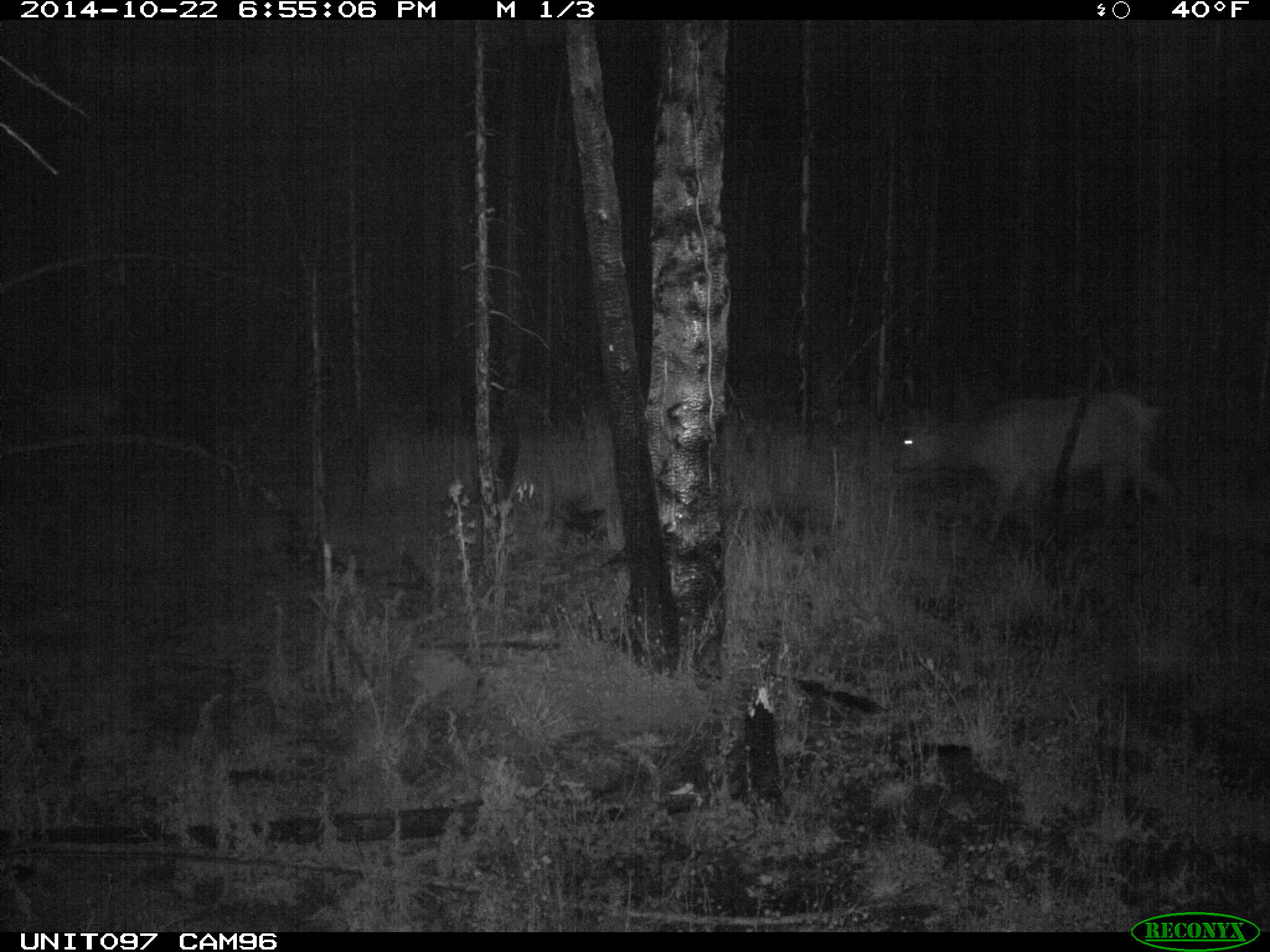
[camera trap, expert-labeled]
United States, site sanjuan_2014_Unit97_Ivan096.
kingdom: Animalia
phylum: Chordata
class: Mammalia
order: Artiodactyla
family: Cervidae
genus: Cervus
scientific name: Cervus elaphus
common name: red deer